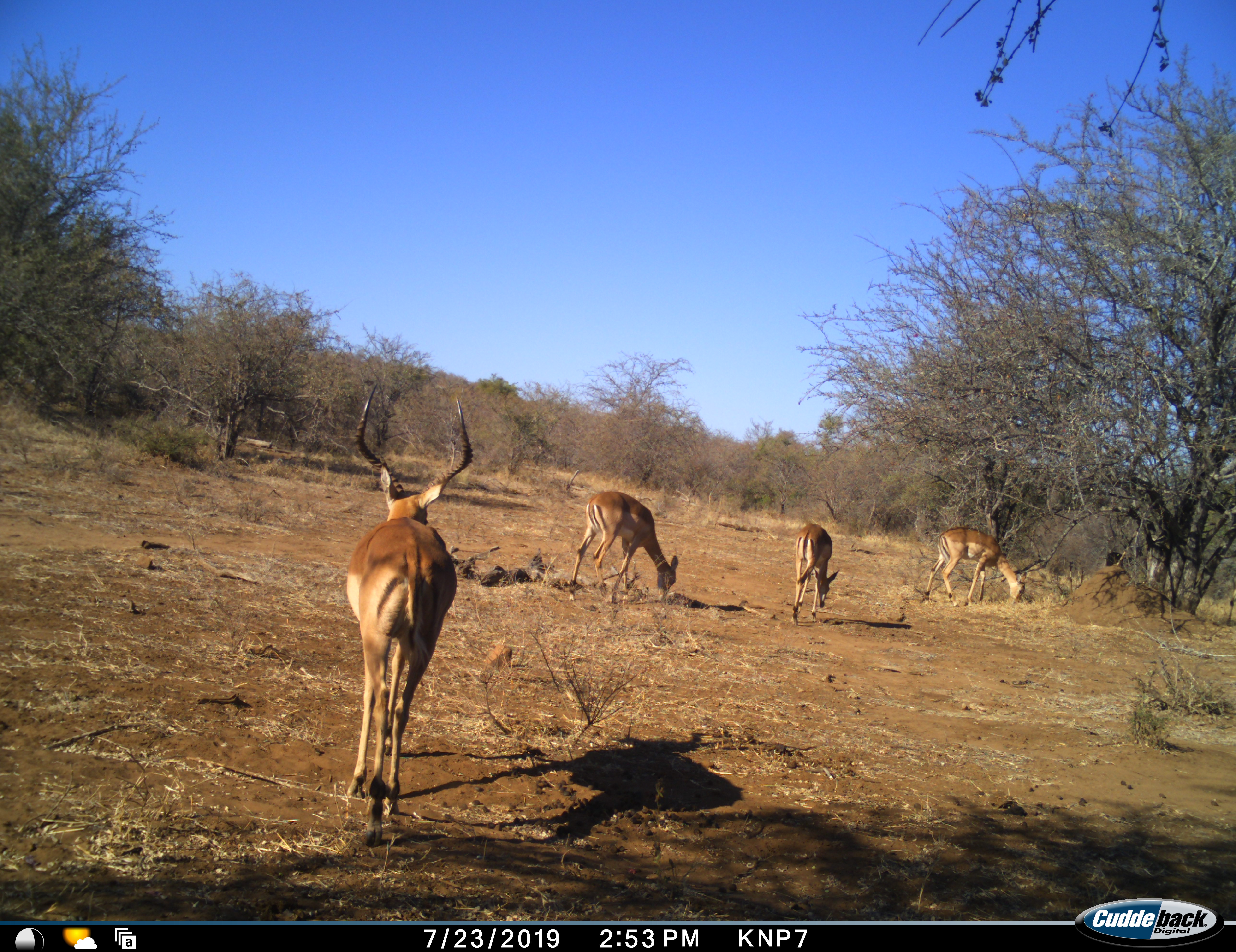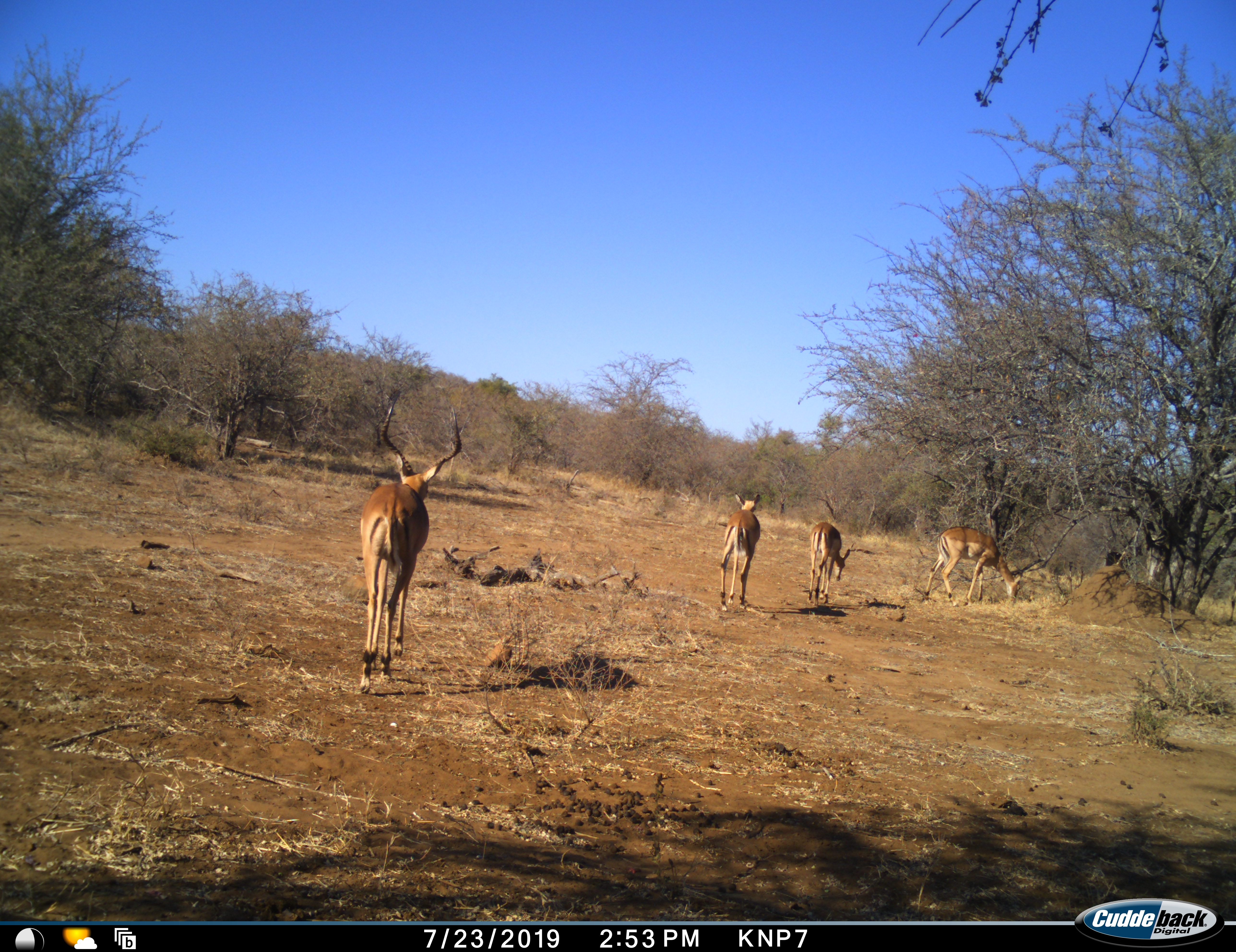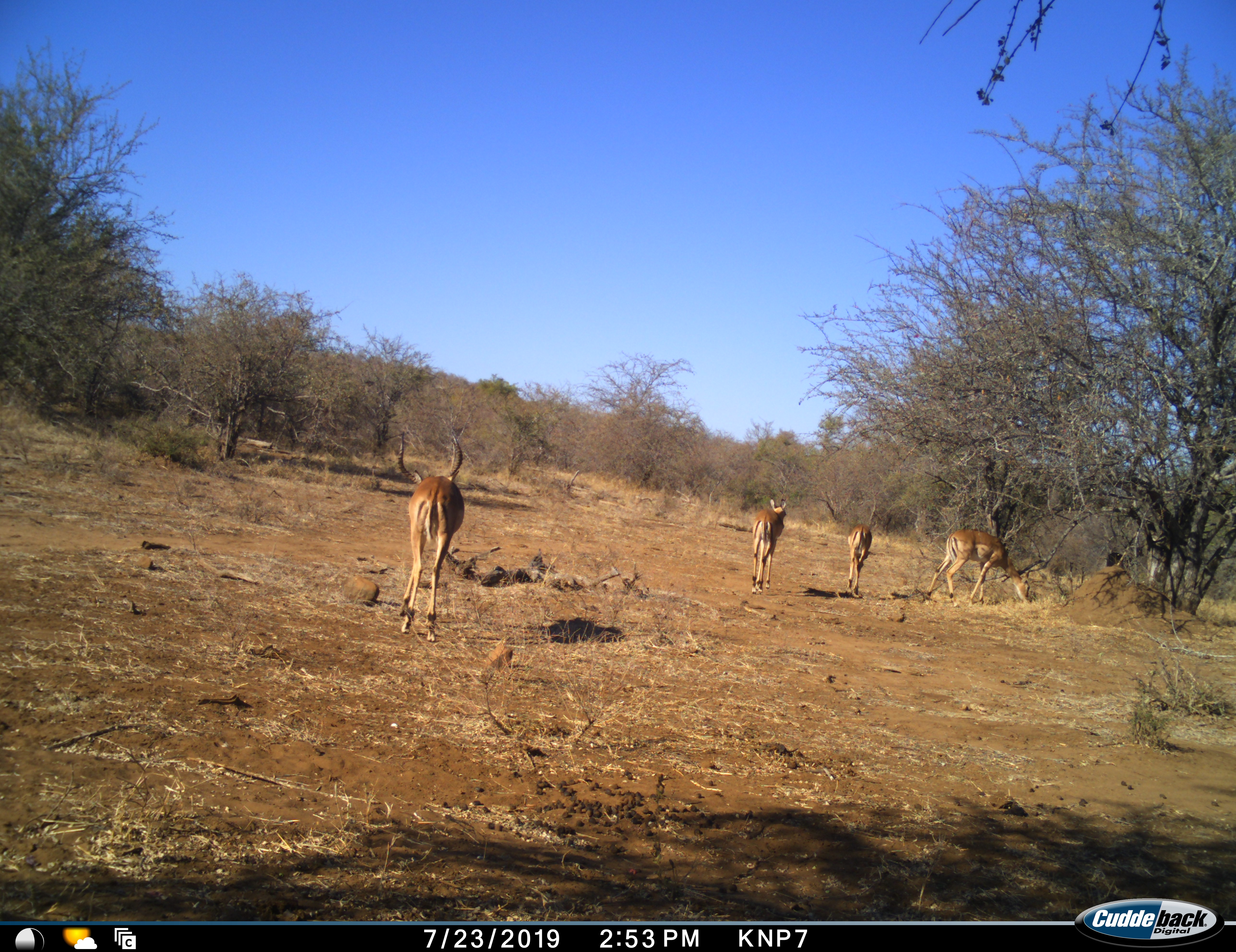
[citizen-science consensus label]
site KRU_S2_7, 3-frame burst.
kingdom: Animalia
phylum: Chordata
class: Mammalia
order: Artiodactyla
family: Bovidae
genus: Aepyceros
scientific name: Aepyceros melampus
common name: impala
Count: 4.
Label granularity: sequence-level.